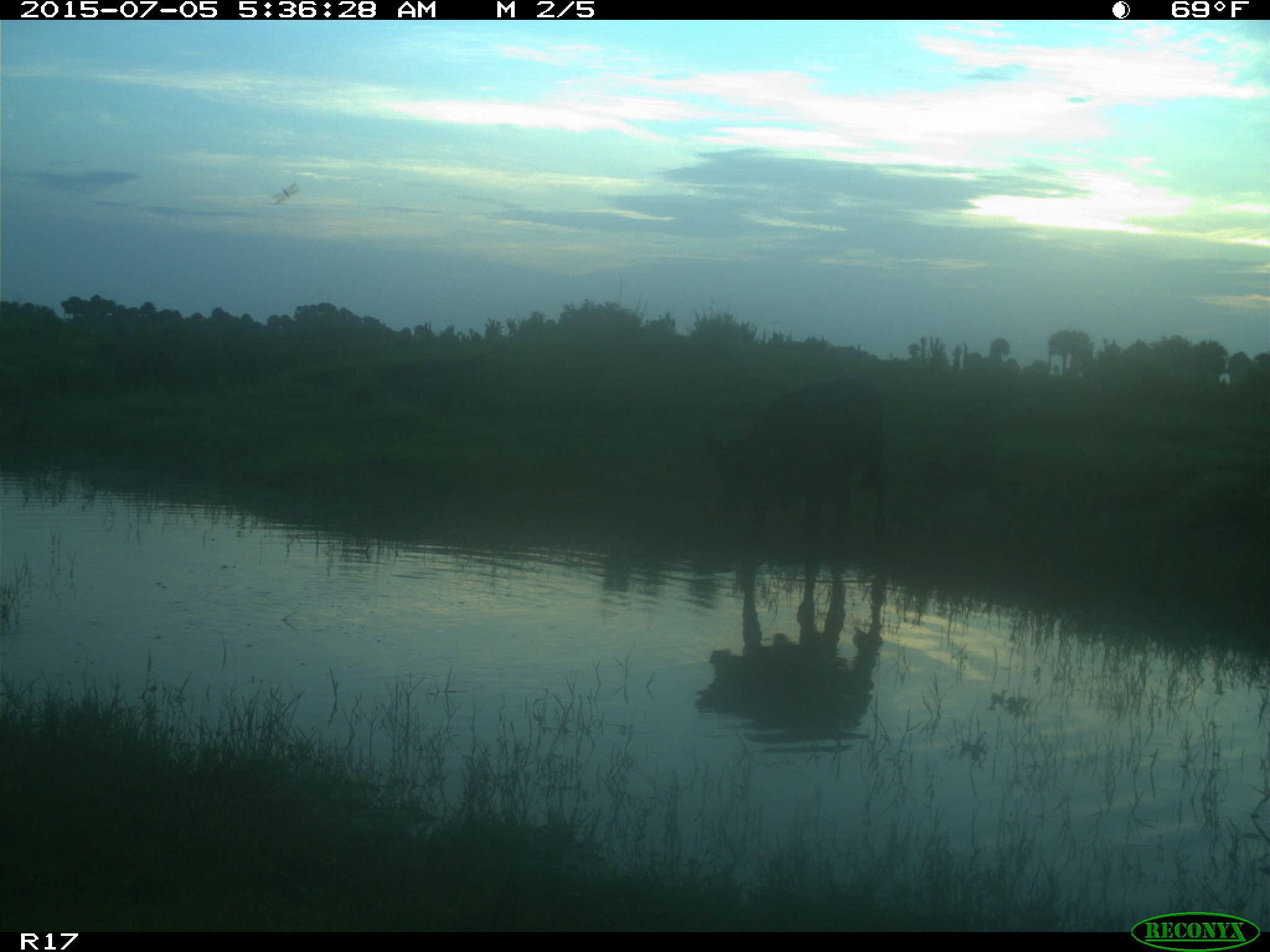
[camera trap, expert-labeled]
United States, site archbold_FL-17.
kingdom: Animalia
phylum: Chordata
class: Mammalia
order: Artiodactyla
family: Bovidae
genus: Bos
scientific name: Bos taurus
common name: domestic cow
Bos taurus (domestic cow).